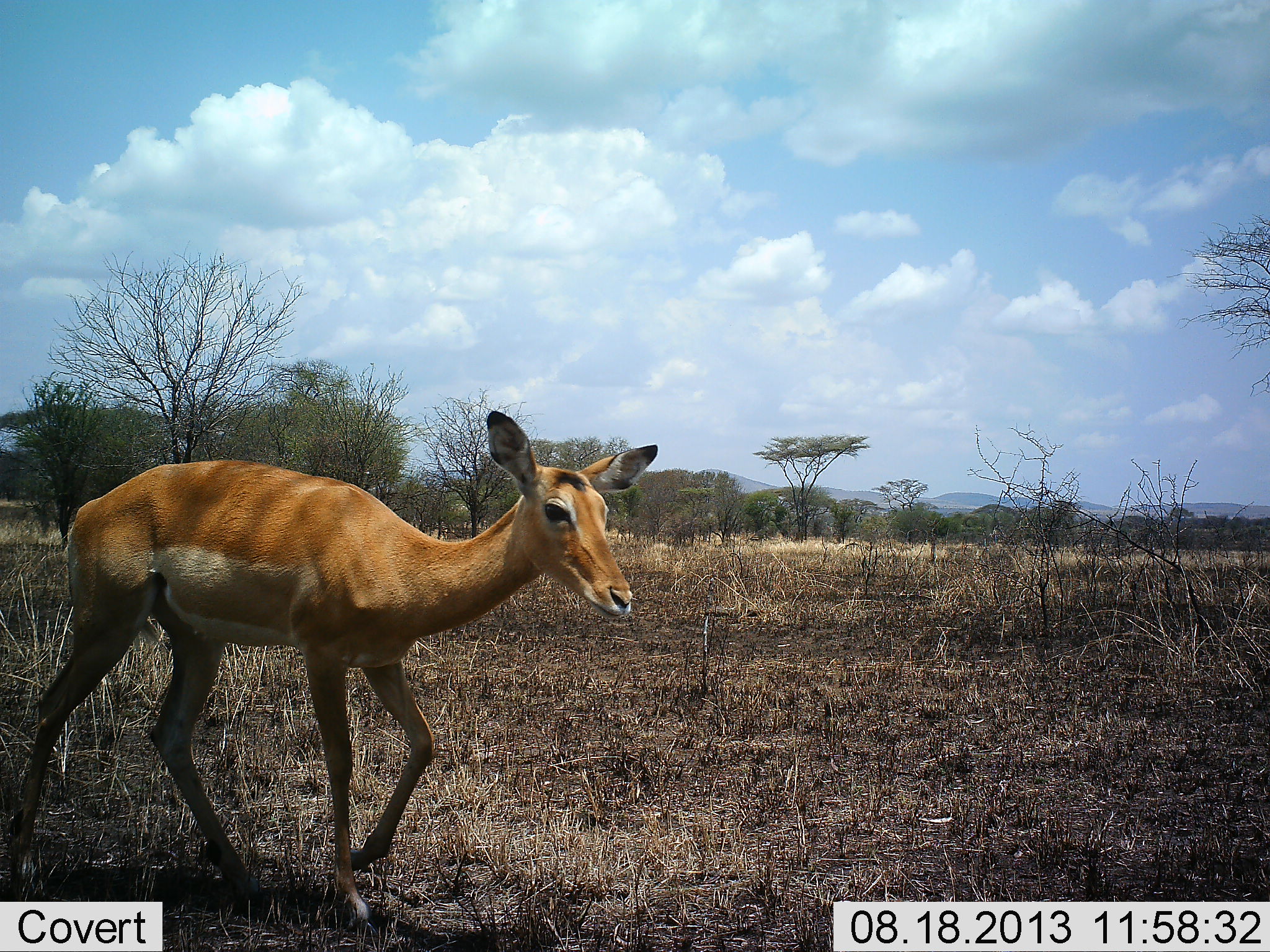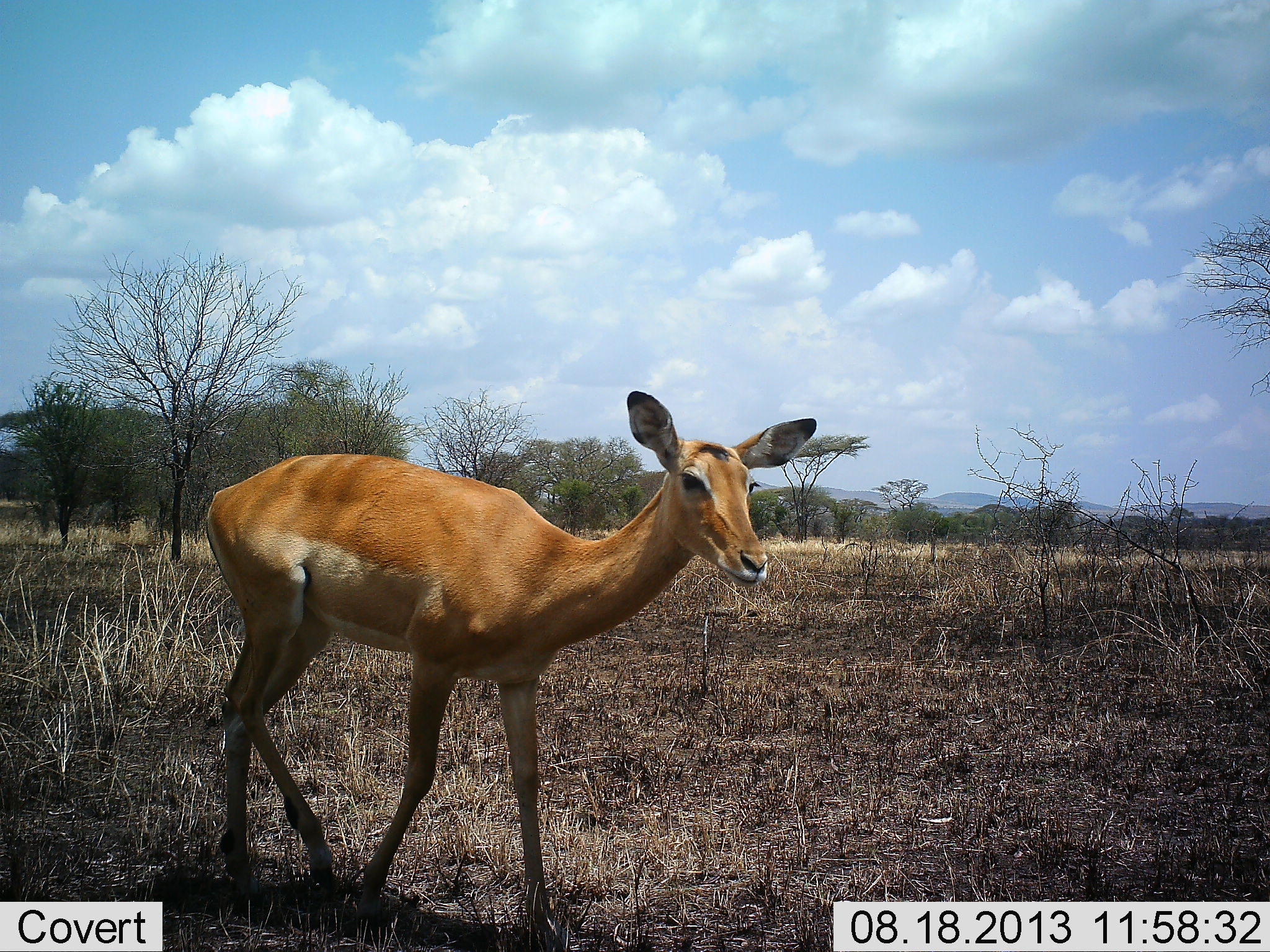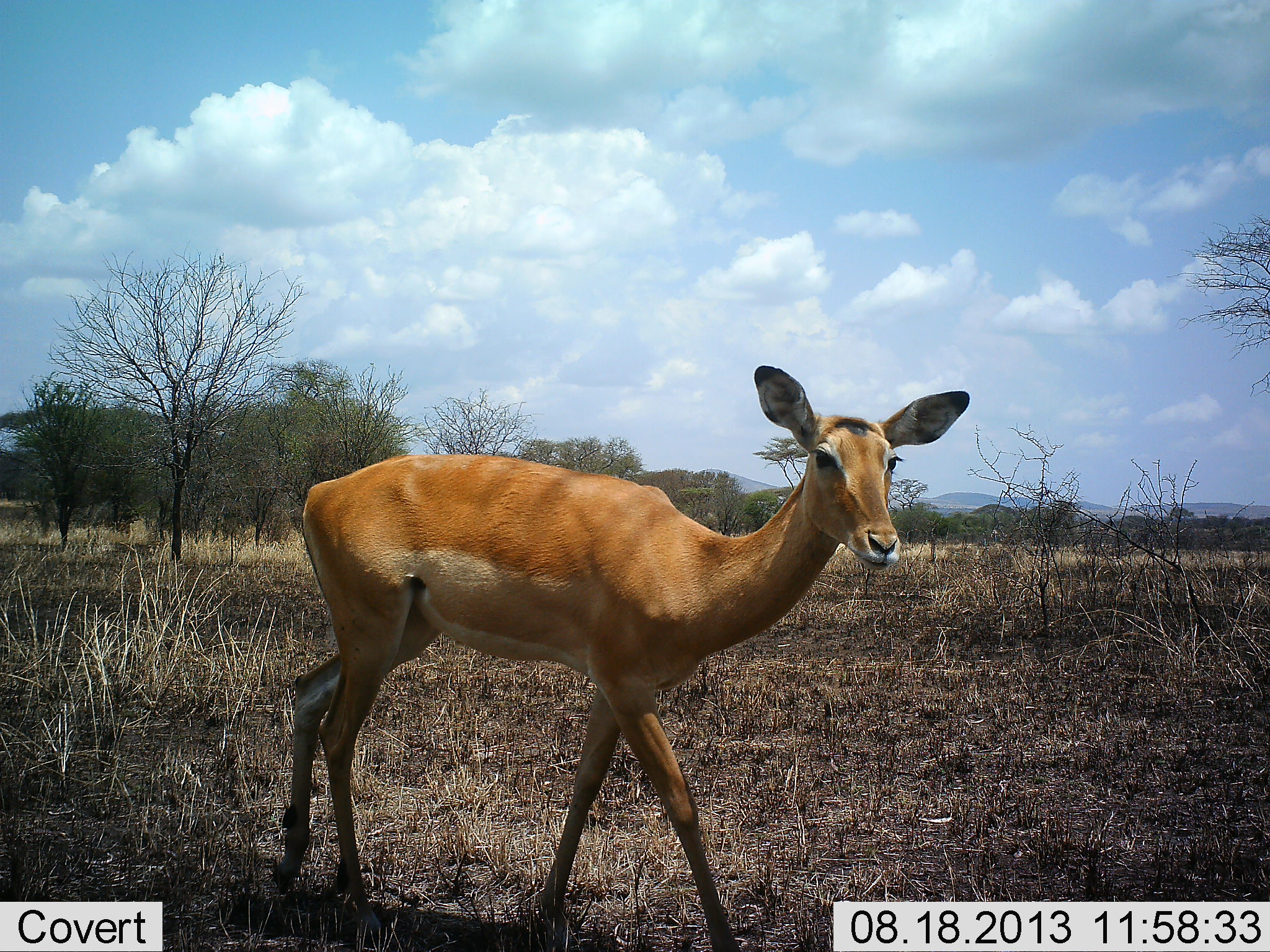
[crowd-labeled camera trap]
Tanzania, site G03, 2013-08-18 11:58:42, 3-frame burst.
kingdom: Animalia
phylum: Chordata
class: Mammalia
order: Artiodactyla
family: Bovidae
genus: Aepyceros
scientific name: Aepyceros melampus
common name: impala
Impala (Aepyceros melampus), count 1. Behavior (volunteer vote fractions): standing 0%, resting 0%, moving 100%, interacting 0%. Young present (vote fraction): 0%. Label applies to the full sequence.